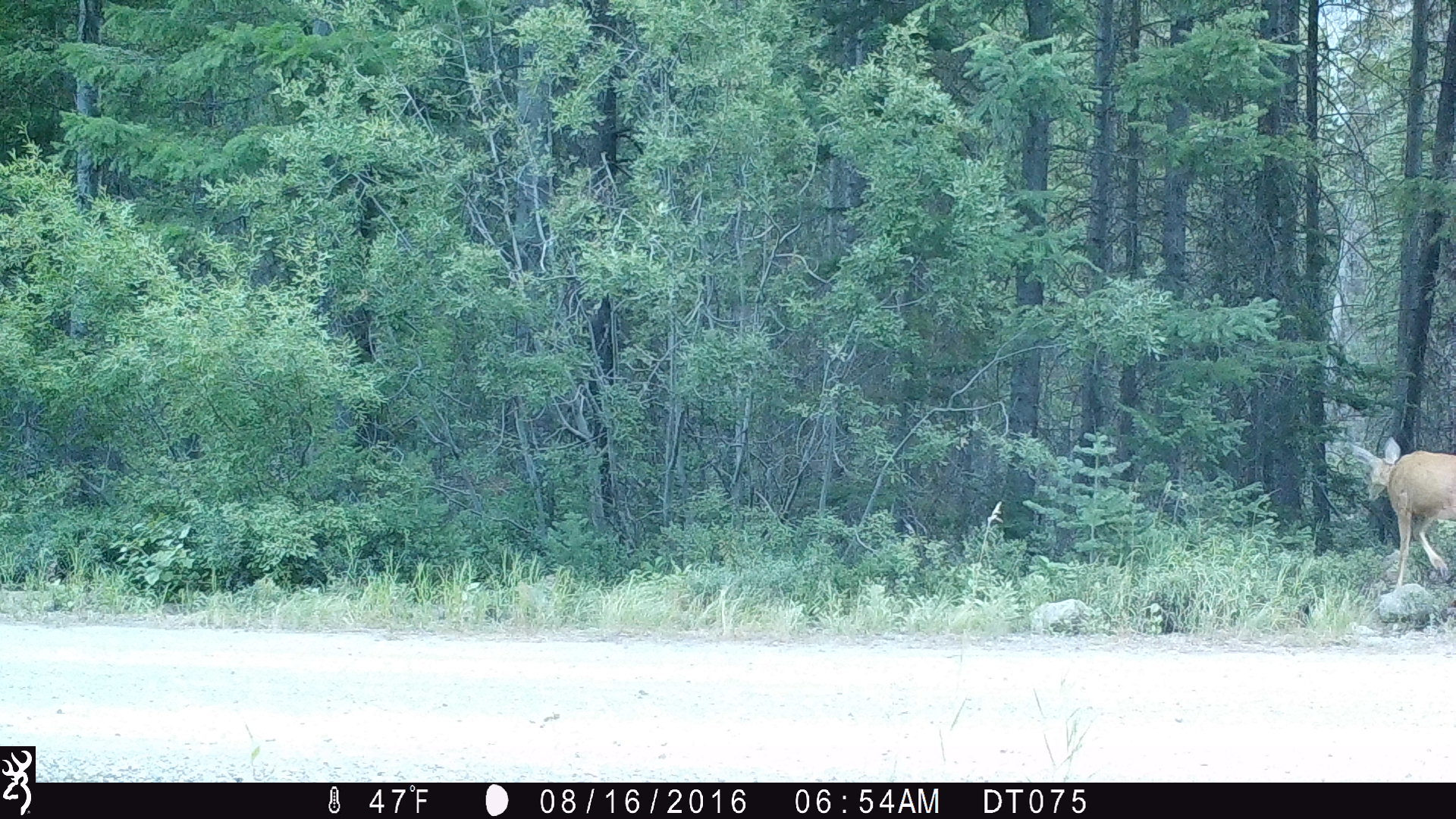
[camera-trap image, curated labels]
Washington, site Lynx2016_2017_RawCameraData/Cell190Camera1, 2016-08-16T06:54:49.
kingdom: Animalia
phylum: Chordata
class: Mammalia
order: Artiodactyla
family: Cervidae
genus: Odocoileus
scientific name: Odocoileus hemionus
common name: mule deer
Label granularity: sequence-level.